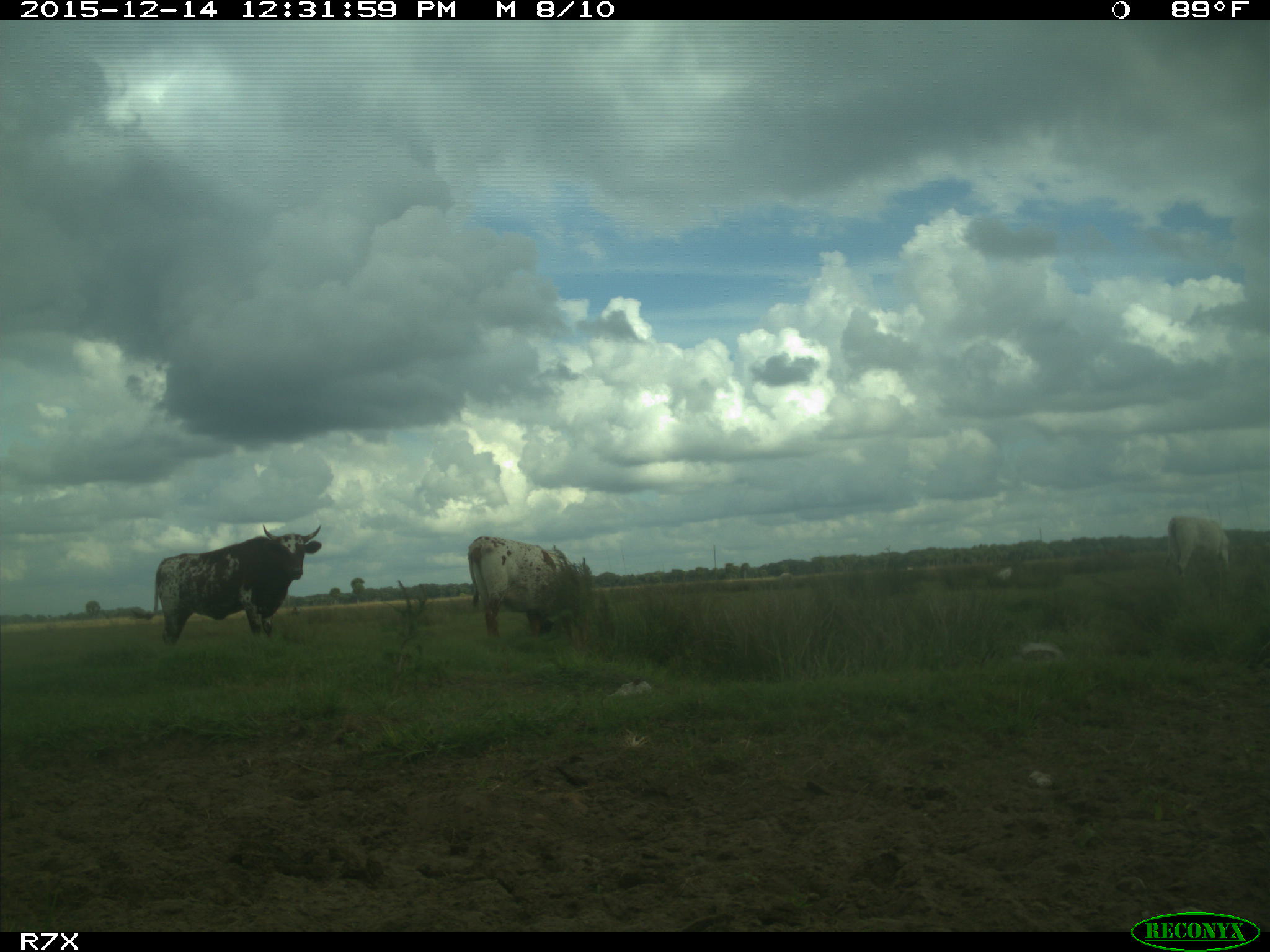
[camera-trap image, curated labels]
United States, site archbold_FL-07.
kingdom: Animalia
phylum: Chordata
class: Mammalia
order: Artiodactyla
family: Bovidae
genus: Bos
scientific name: Bos taurus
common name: domestic cow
Bos taurus (domestic cow).